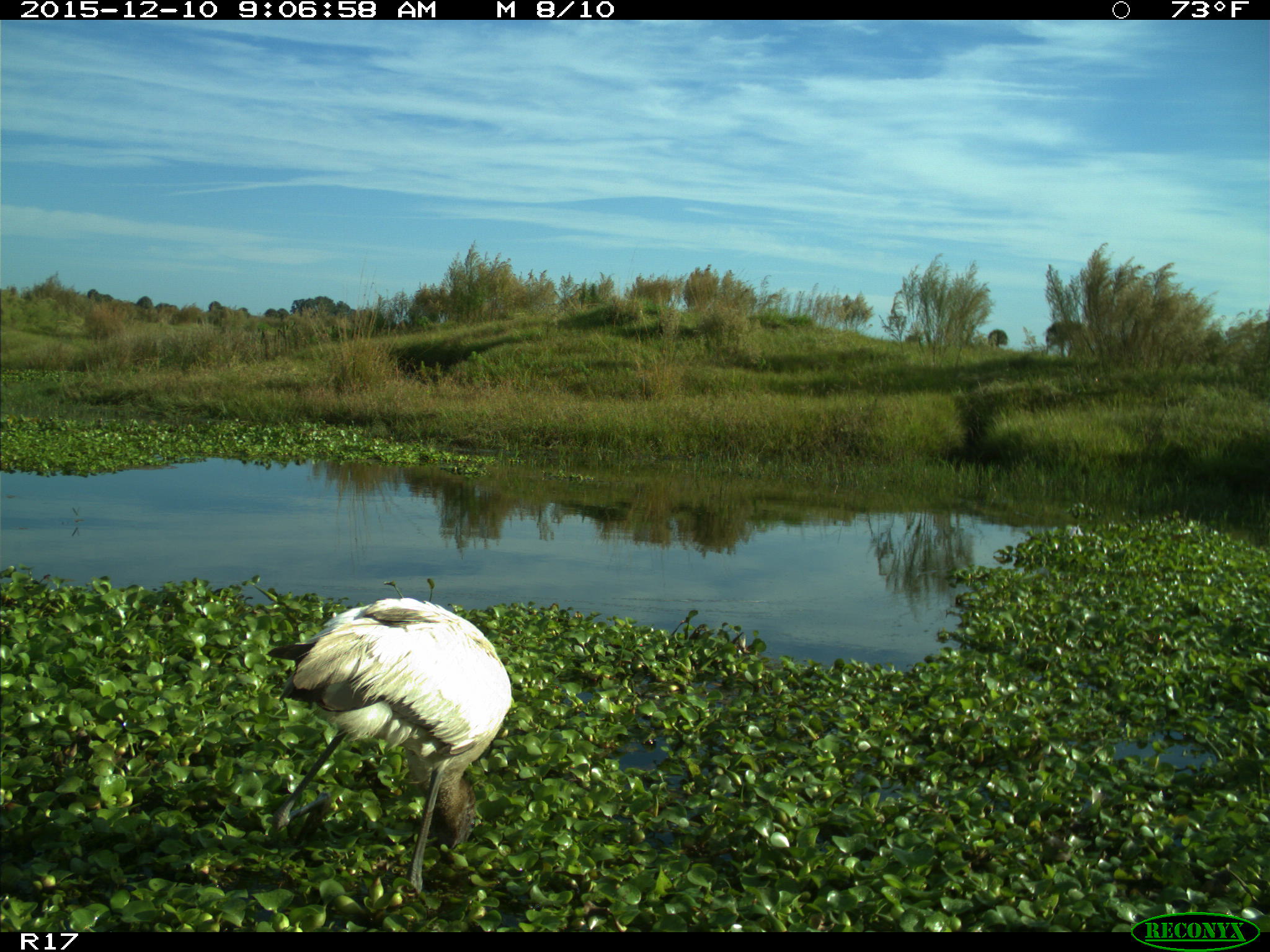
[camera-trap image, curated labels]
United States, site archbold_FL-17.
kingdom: Animalia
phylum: Chordata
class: Aves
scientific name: Aves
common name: birds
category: unidentified bird